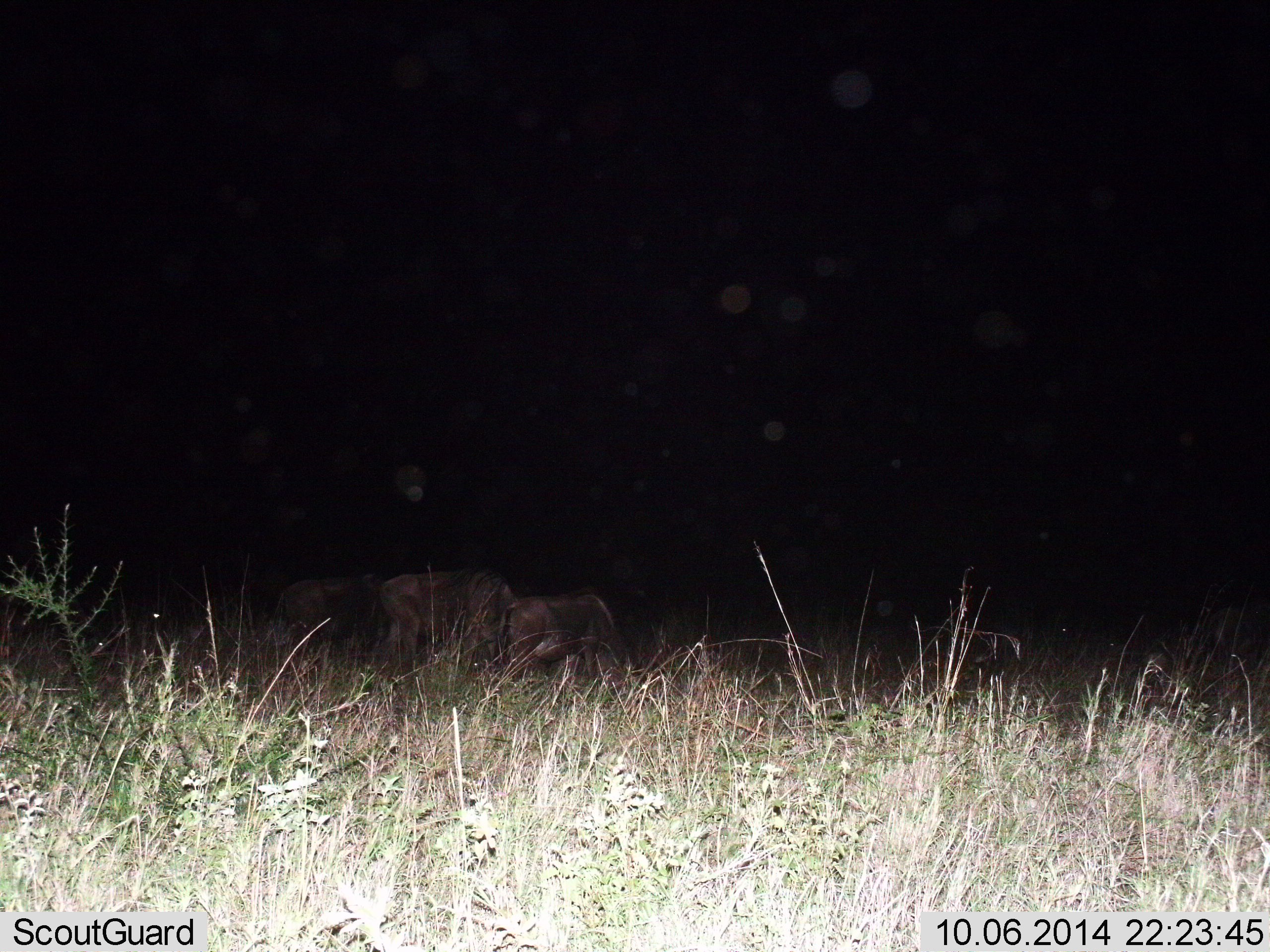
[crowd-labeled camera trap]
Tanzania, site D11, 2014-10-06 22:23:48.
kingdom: Animalia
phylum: Chordata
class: Mammalia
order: Artiodactyla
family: Bovidae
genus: Connochaetes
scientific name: Connochaetes taurinus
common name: blue wildebeest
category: wildebeest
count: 3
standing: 40%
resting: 0%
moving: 30%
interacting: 0%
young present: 0%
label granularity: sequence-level